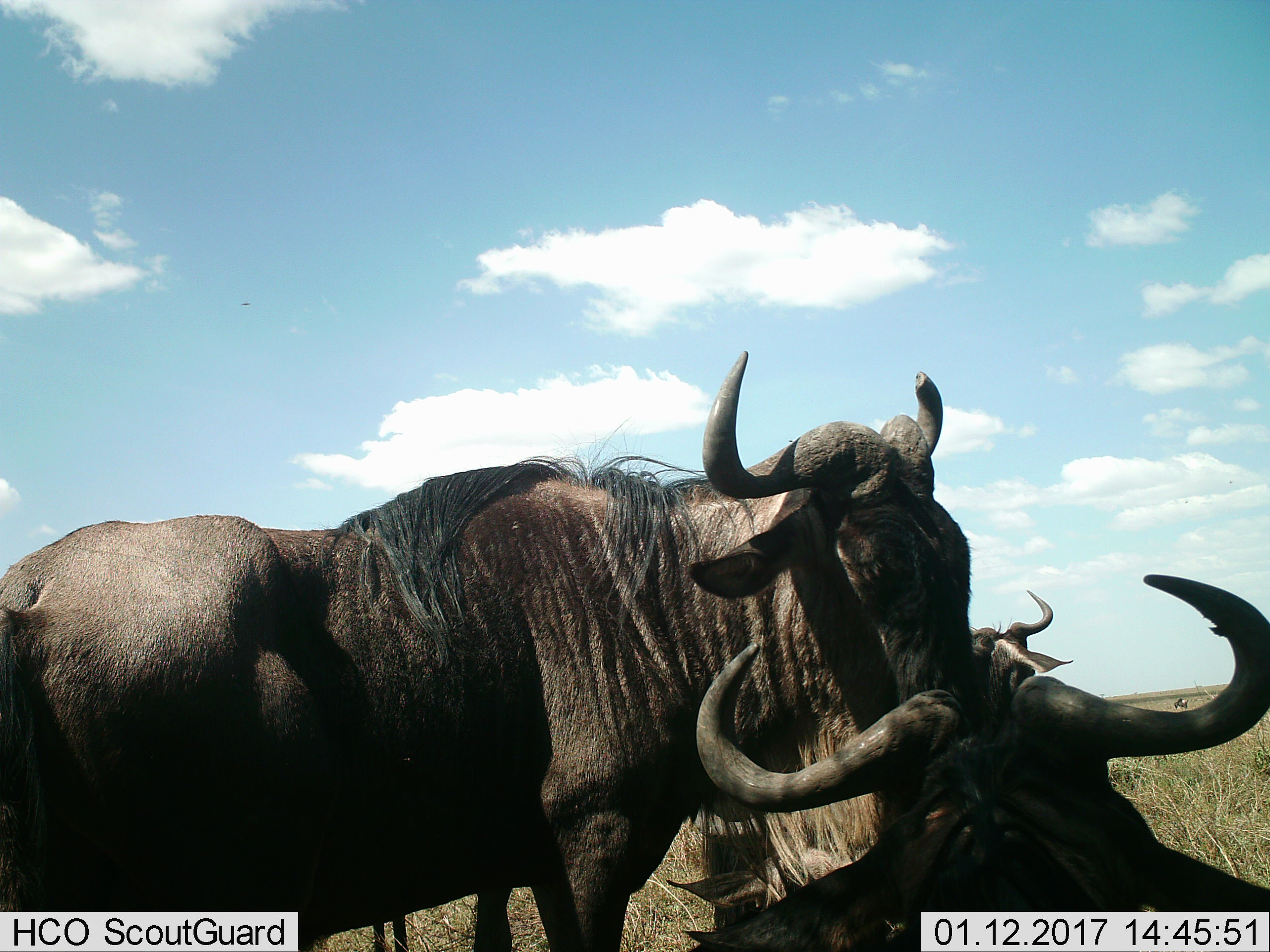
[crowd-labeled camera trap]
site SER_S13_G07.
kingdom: Animalia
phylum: Chordata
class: Mammalia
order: Artiodactyla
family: Bovidae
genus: Connochaetes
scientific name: Connochaetes taurinus taurinus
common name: blue wildebeest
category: wildebeestblue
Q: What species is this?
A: Wildebeestblue (blue wildebeest) (Connochaetes taurinus taurinus).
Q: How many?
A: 3.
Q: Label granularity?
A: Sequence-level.